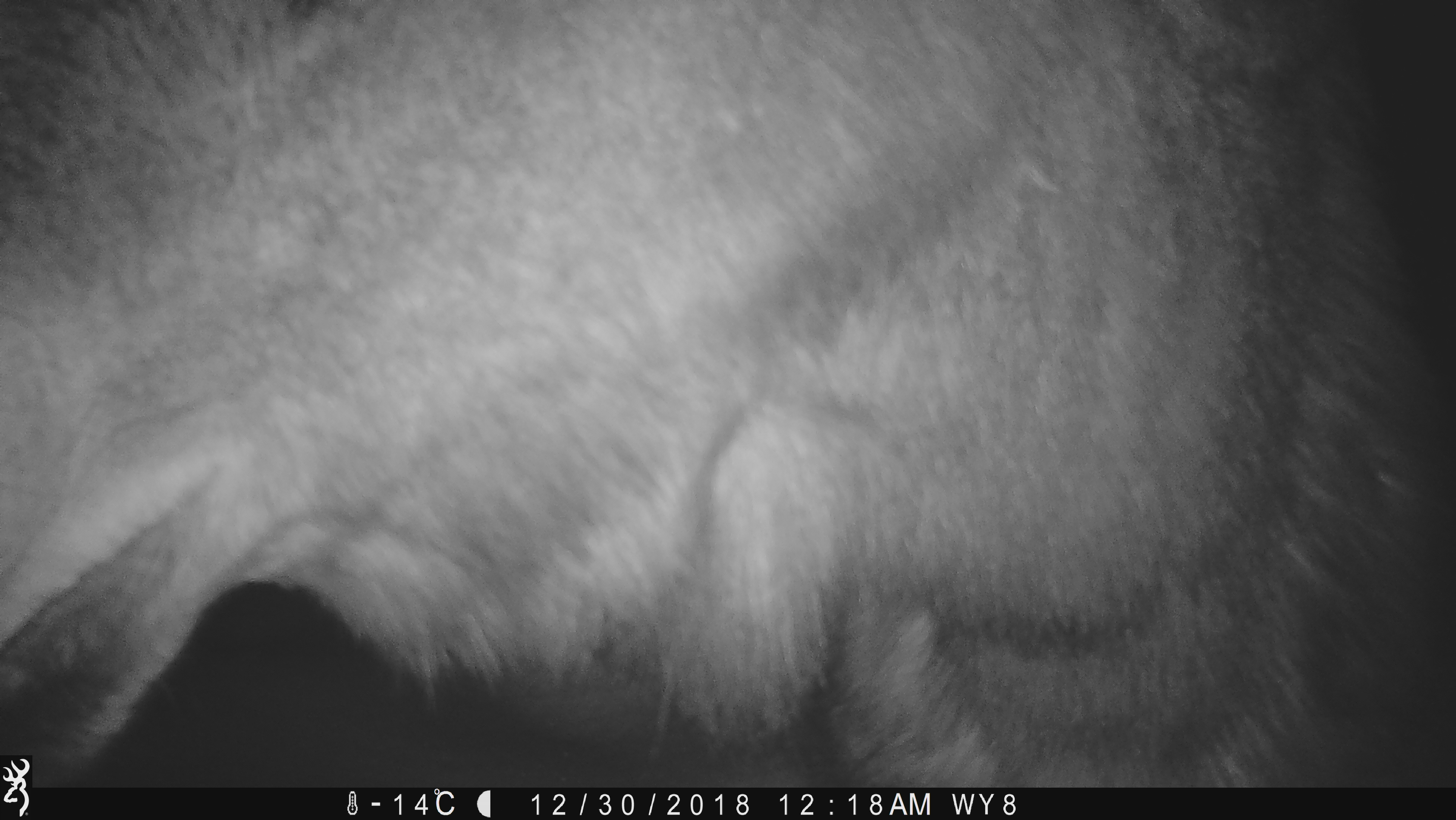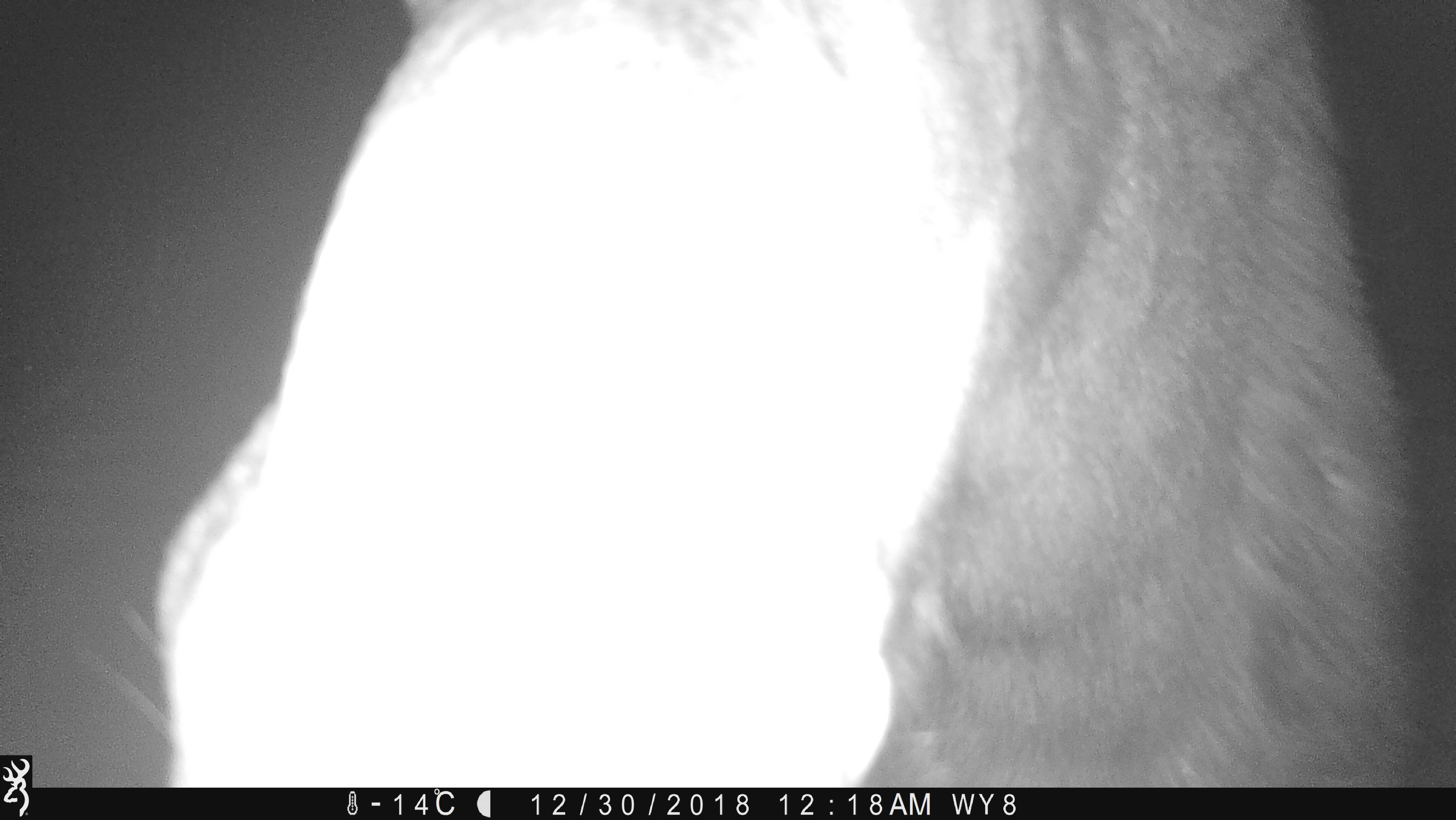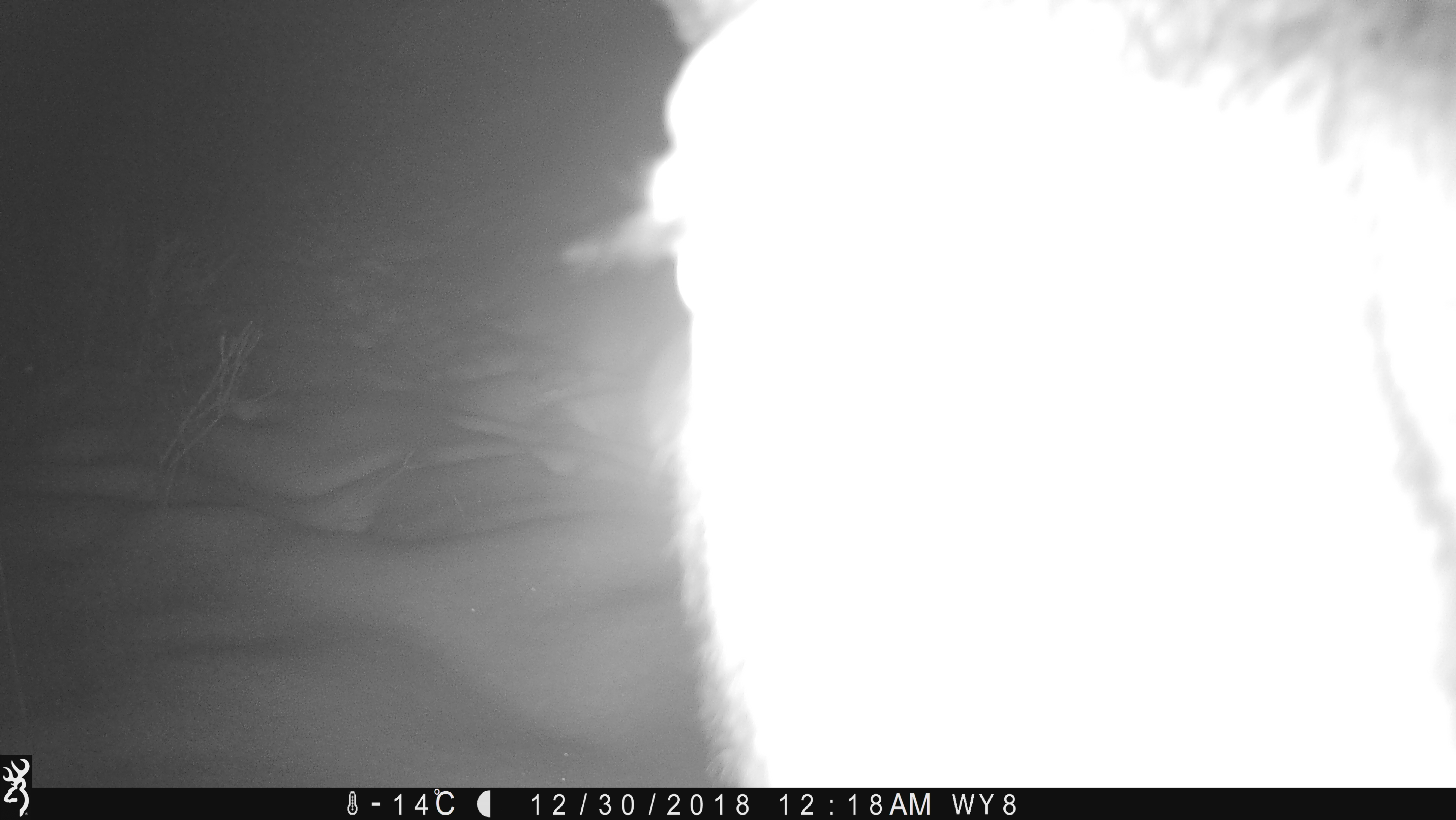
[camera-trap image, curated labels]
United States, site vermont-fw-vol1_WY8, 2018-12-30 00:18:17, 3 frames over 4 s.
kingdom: Animalia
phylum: Chordata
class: Mammalia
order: Artiodactyla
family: Cervidae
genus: Alces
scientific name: Alces alces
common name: moose